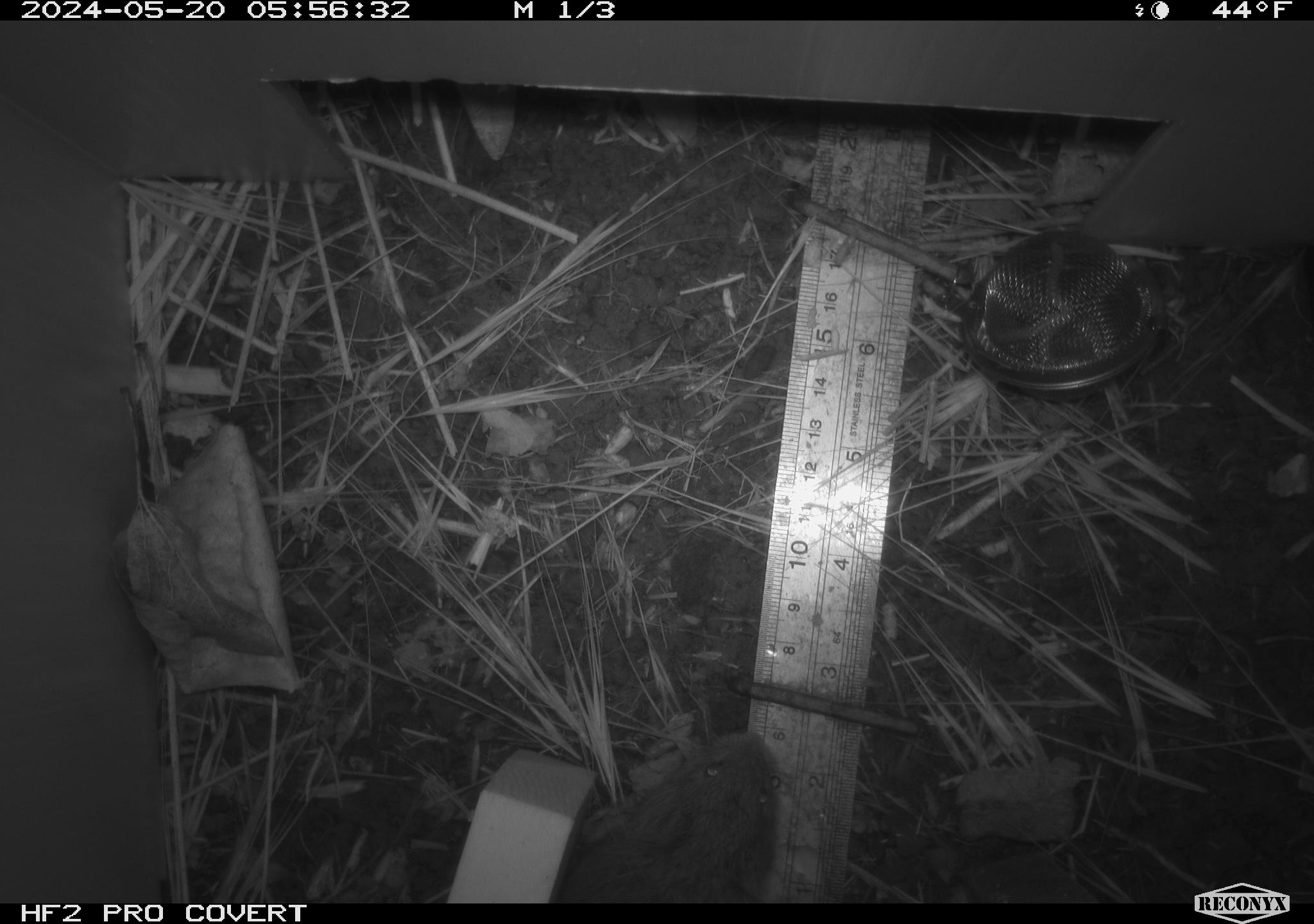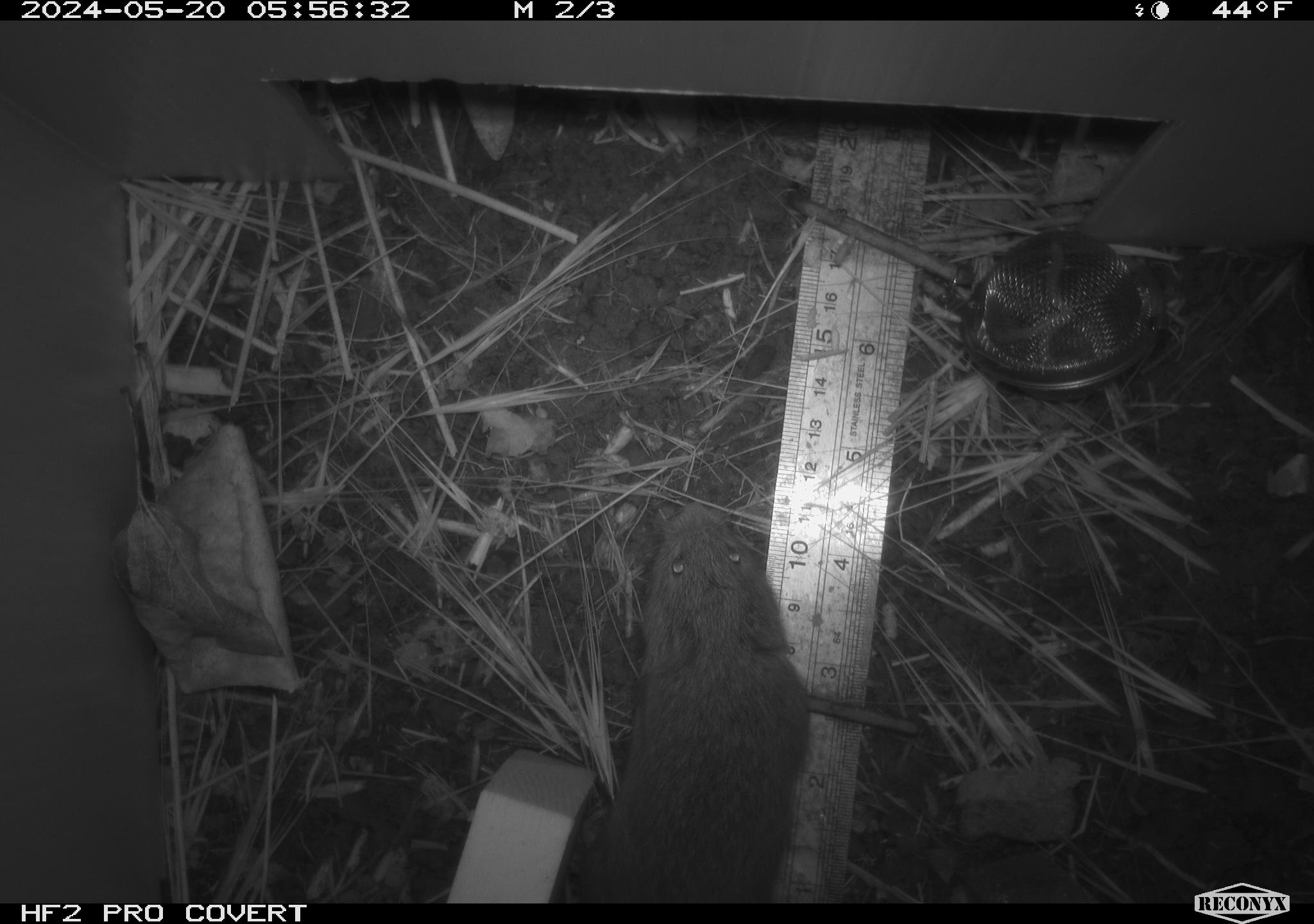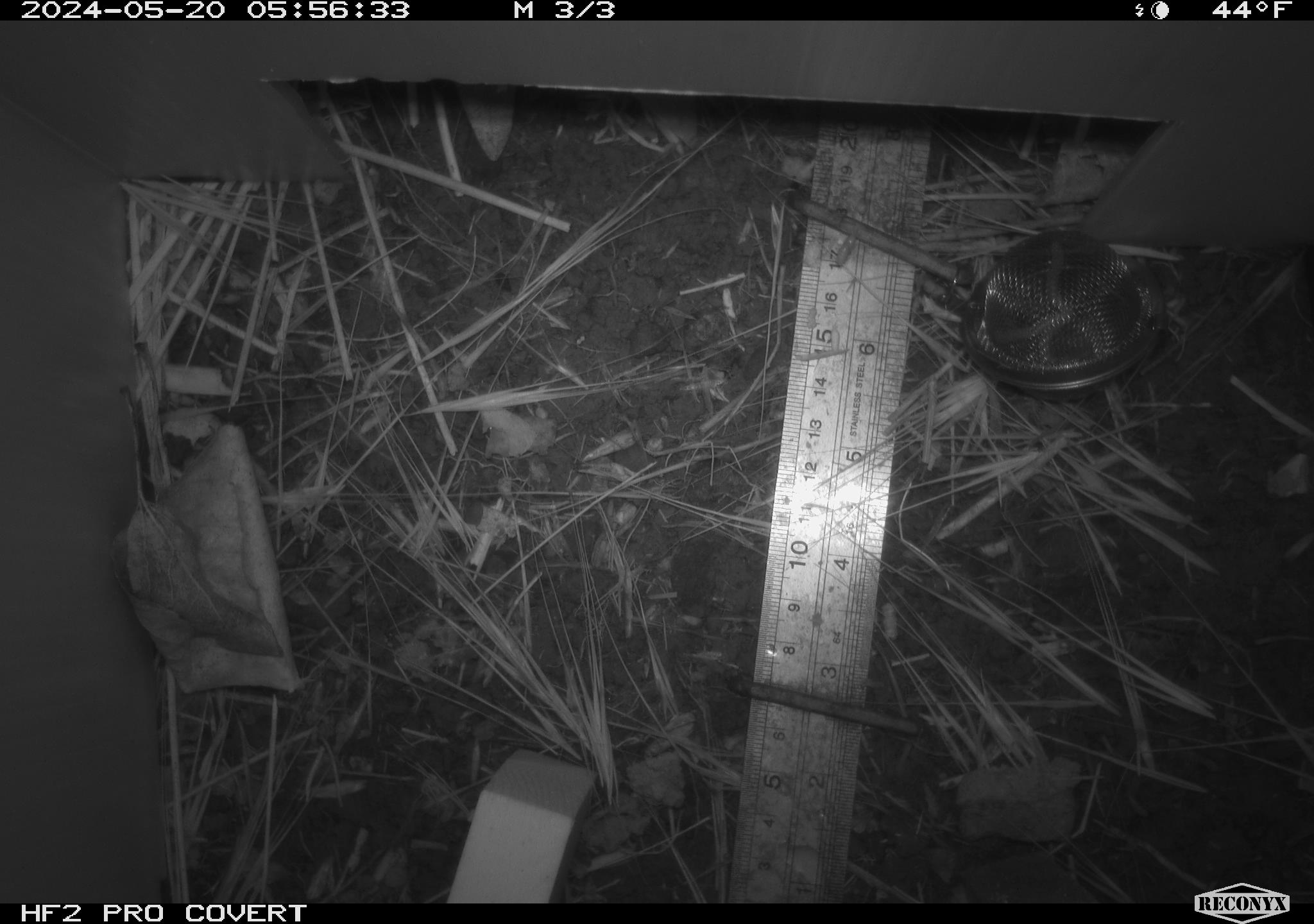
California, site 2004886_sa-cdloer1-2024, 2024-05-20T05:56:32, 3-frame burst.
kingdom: Animalia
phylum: Chordata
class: Mammalia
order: Rodentia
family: Cricetidae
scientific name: Arvicolinae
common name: voles, lemmings, and muskrats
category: arvicolinae subfamily